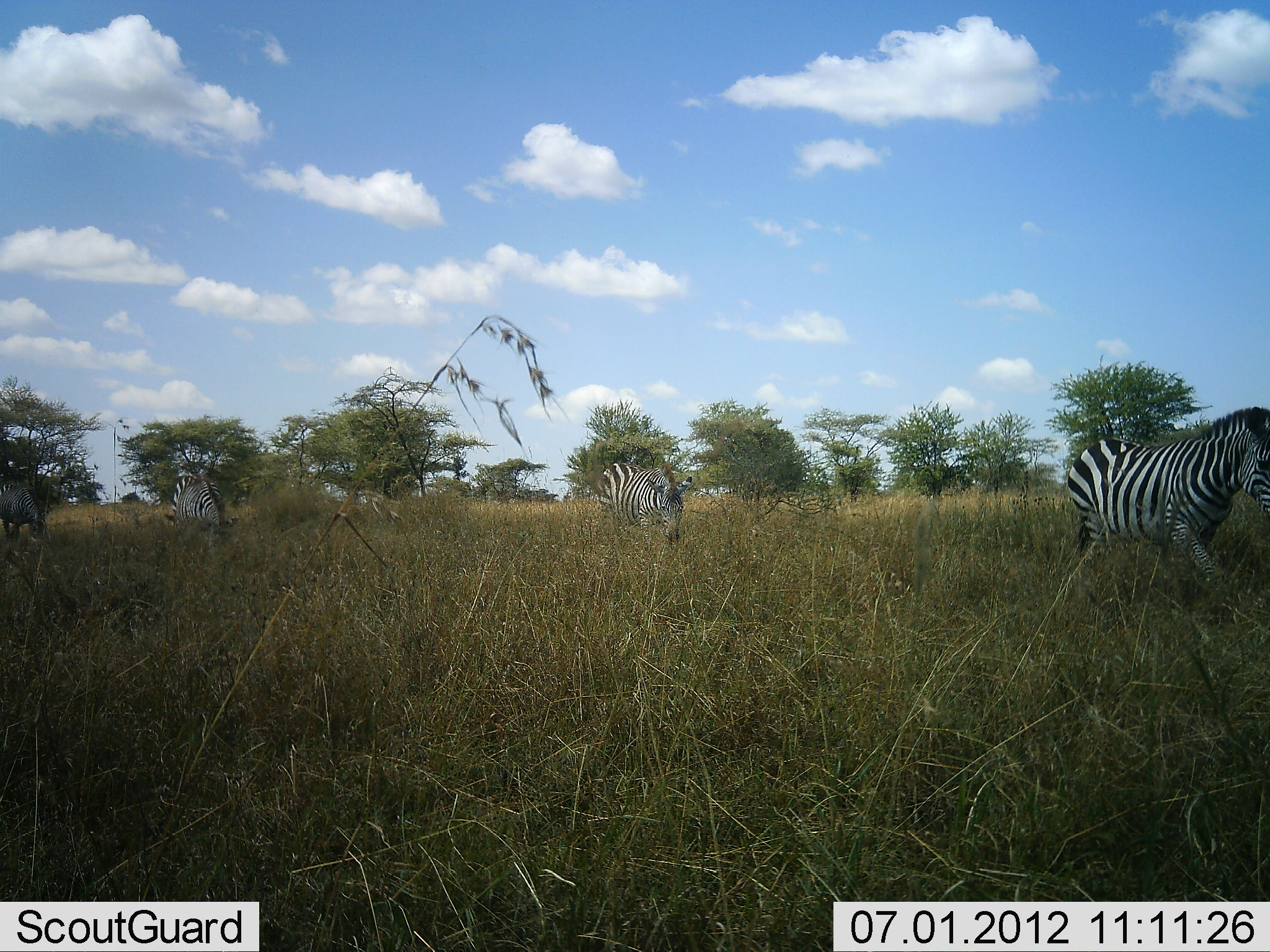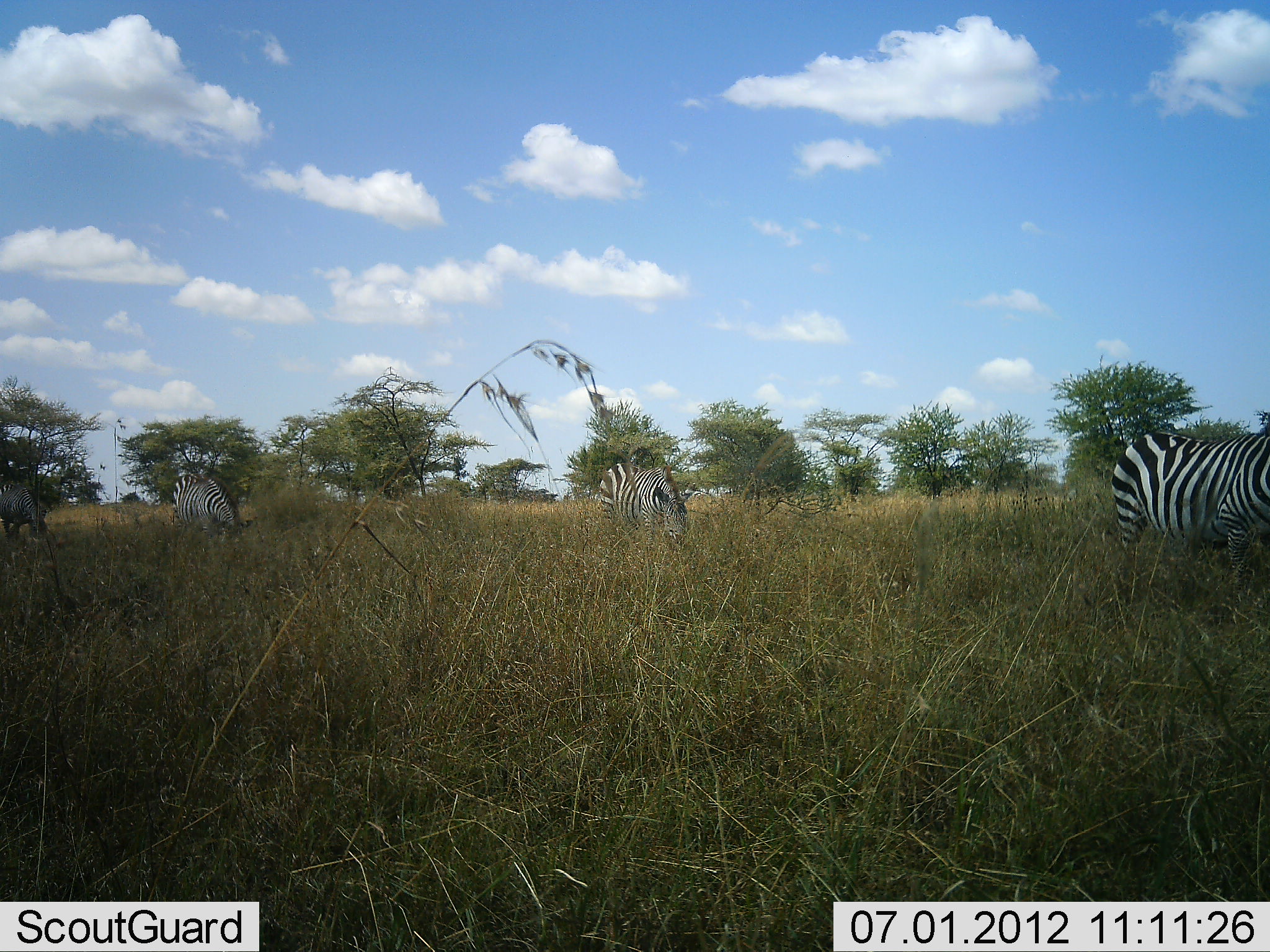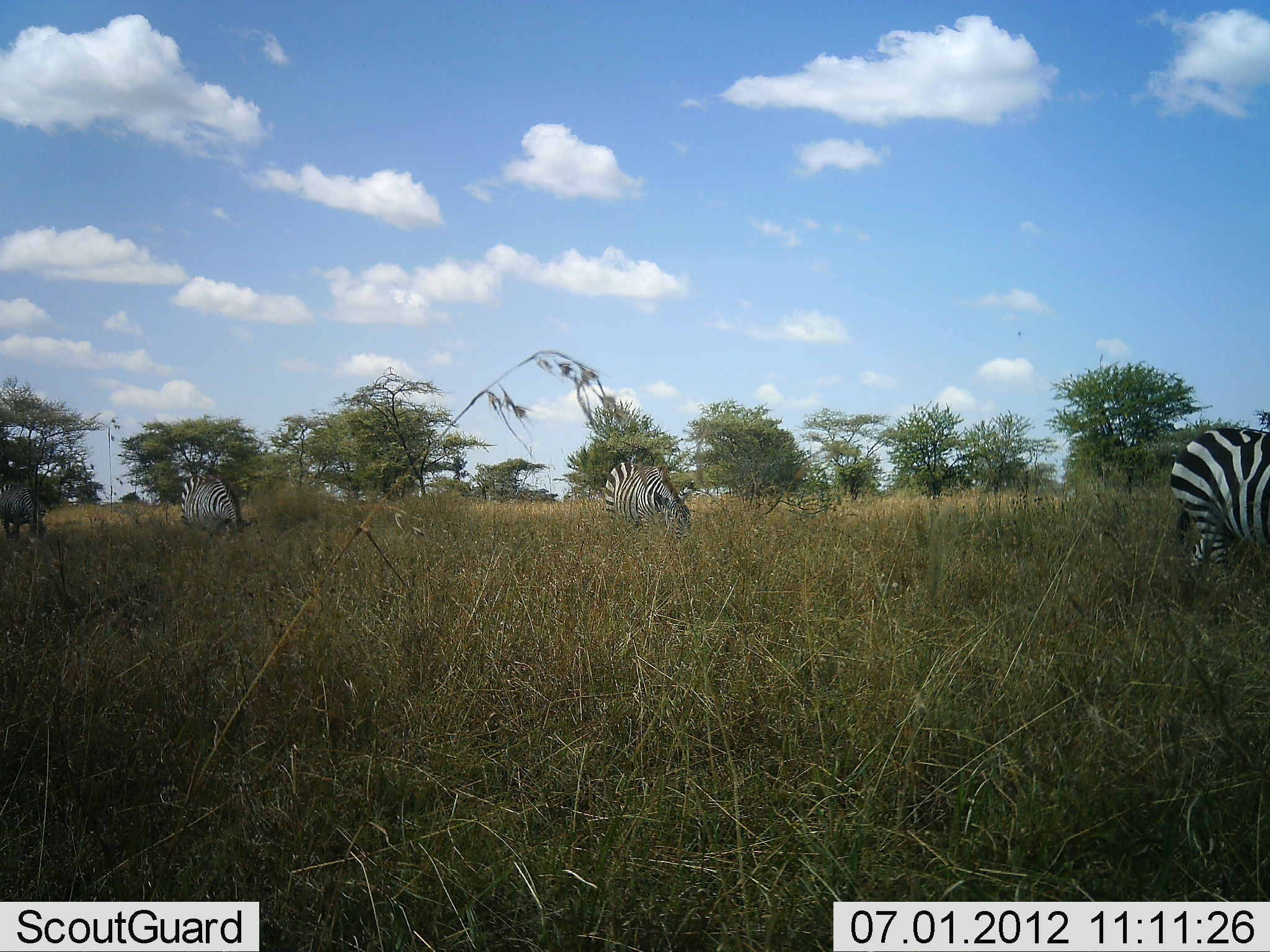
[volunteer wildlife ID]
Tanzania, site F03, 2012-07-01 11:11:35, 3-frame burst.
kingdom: Animalia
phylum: Chordata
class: Mammalia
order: Perissodactyla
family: Equidae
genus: Equus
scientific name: Equus quagga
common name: plains zebra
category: zebra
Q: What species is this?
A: Zebra (plains zebra) (Equus quagga).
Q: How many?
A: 4.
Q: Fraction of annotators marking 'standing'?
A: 10%.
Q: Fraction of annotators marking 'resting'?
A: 0%.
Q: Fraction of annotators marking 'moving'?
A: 20%.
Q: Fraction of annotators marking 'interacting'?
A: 0%.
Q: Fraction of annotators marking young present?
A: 0%.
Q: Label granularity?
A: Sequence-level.